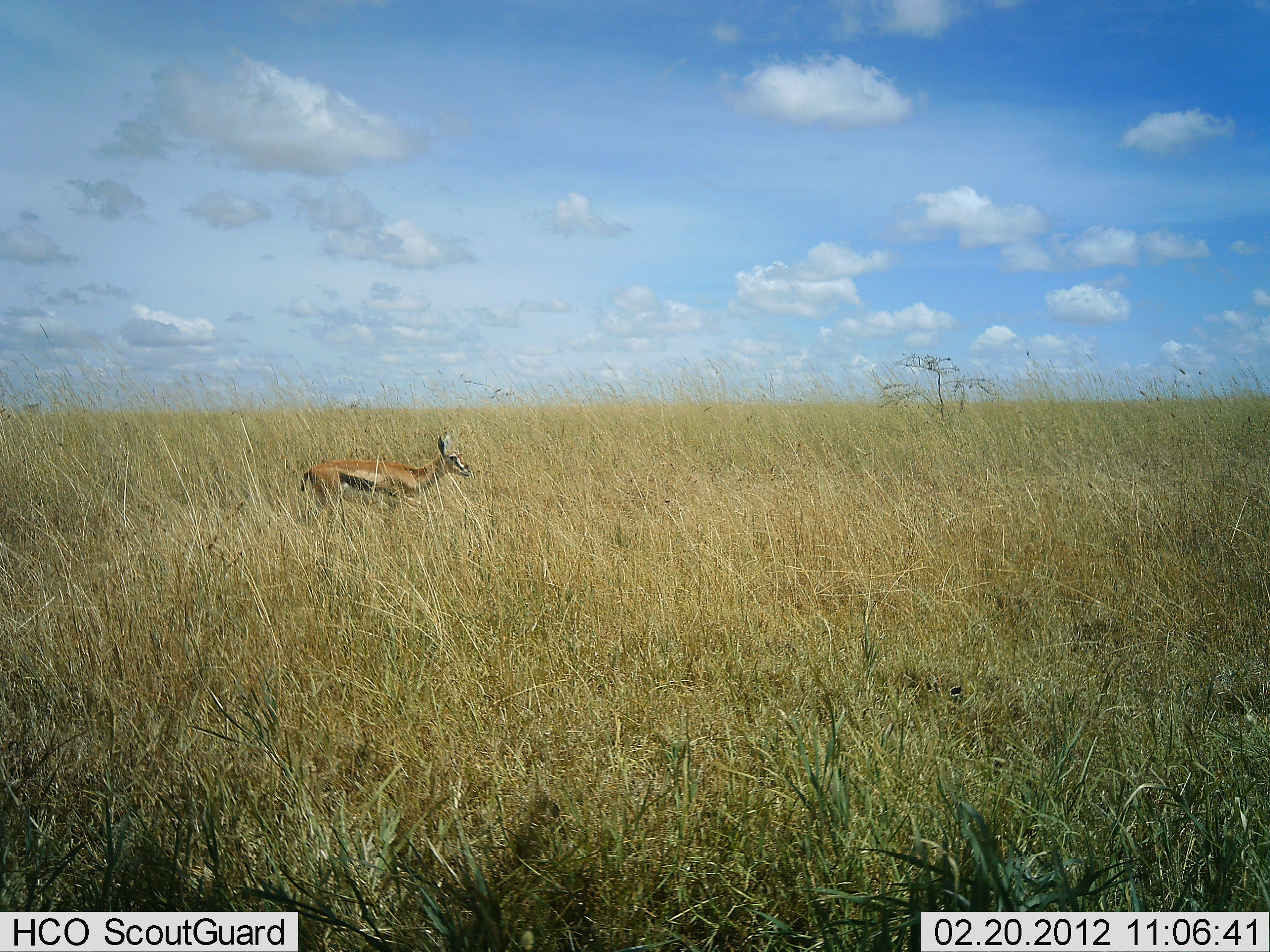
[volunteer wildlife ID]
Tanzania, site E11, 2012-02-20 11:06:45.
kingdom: Animalia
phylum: Chordata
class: Mammalia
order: Artiodactyla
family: Bovidae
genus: Eudorcas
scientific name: Eudorcas thomsonii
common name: thomson's gazelle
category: gazellethomsons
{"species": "gazellethomsons (thomson's gazelle) (Eudorcas thomsonii)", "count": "1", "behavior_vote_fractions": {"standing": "64%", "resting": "0%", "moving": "32%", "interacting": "0%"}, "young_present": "0%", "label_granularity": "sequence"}